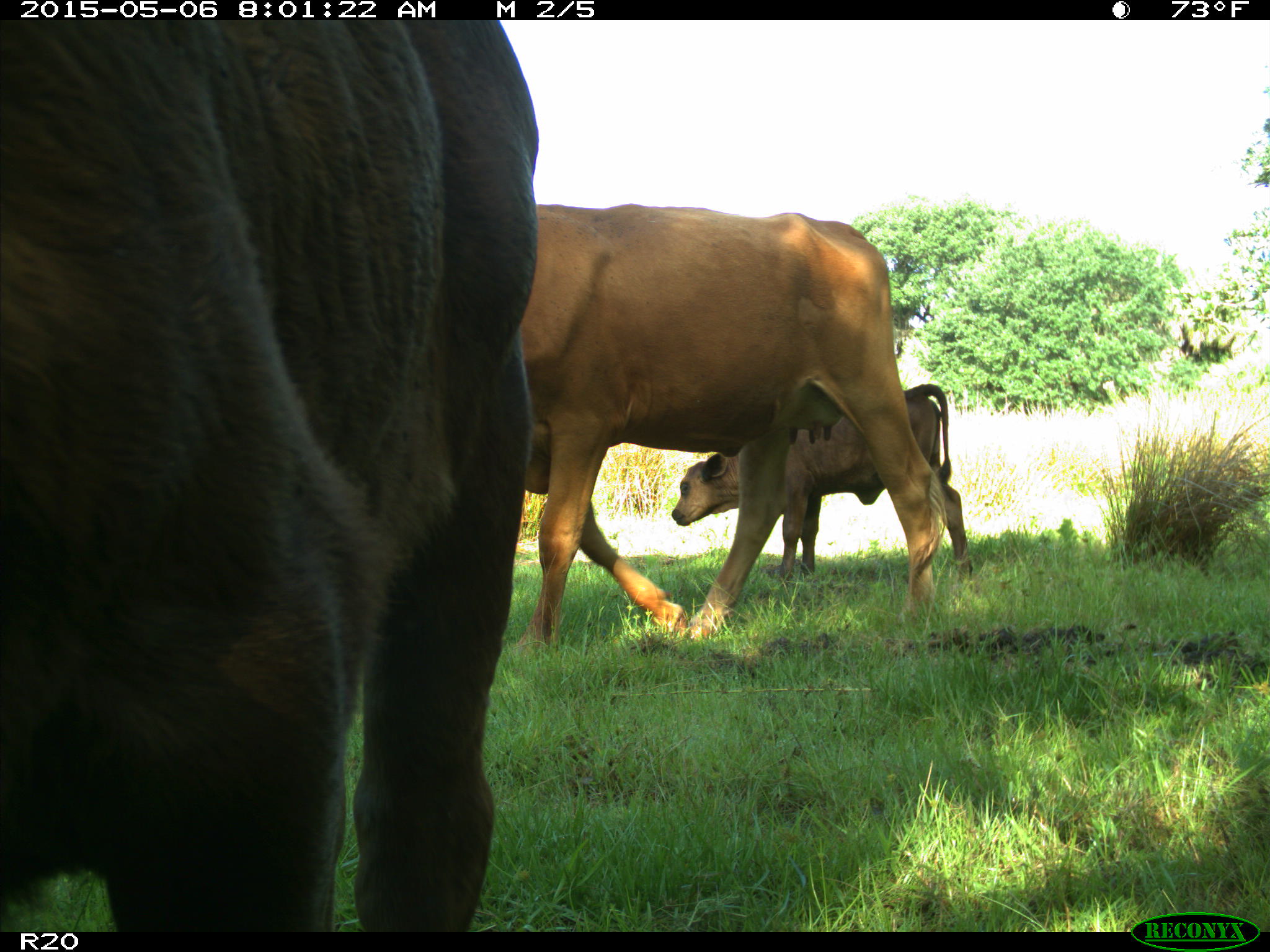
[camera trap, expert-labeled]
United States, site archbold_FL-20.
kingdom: Animalia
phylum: Chordata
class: Mammalia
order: Artiodactyla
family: Bovidae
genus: Bos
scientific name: Bos taurus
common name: domestic cow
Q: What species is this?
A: Bos taurus (domestic cow).